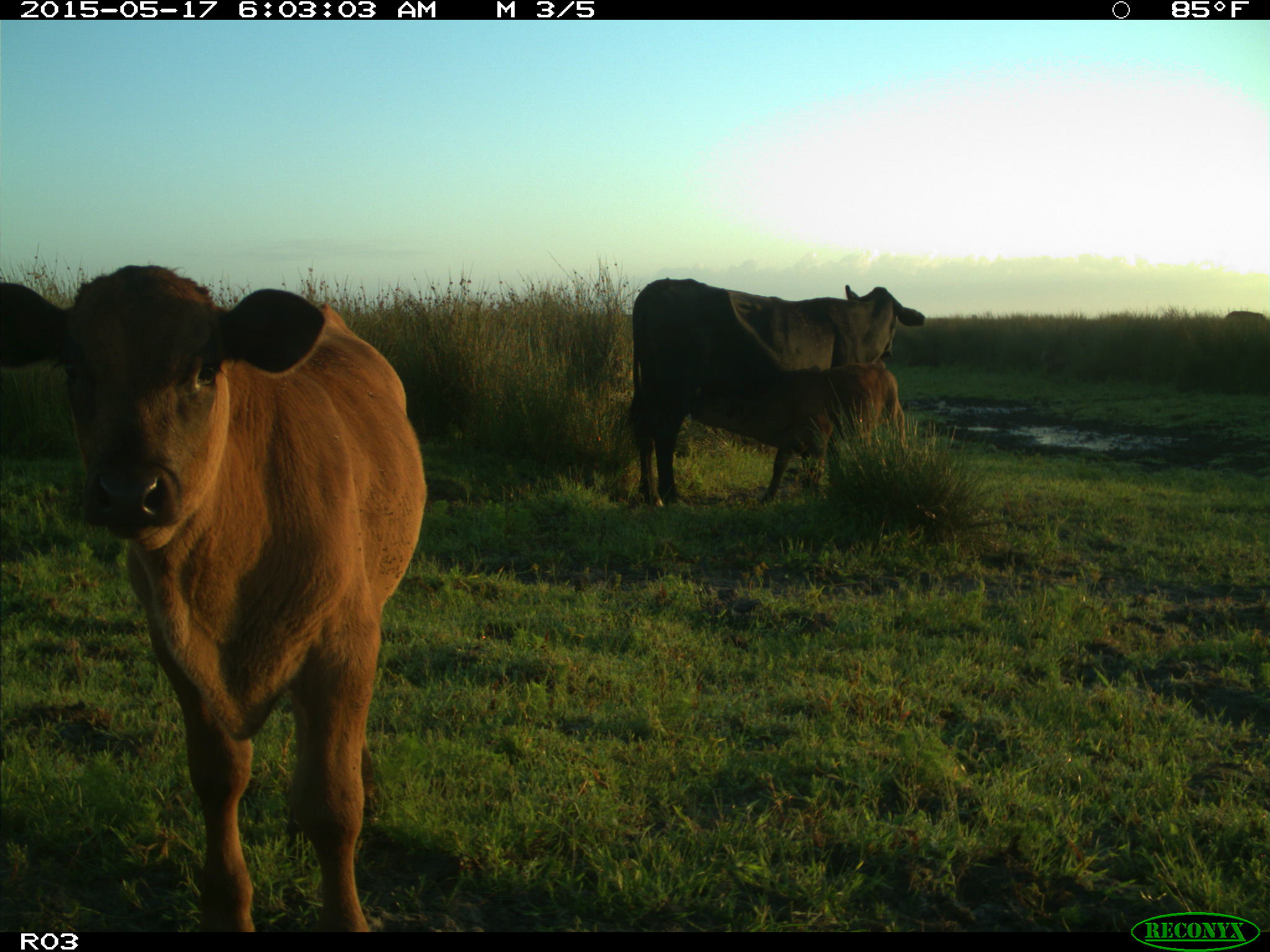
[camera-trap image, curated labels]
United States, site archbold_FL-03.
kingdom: Animalia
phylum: Chordata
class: Mammalia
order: Artiodactyla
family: Bovidae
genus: Bos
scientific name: Bos taurus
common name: domestic cow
Bos taurus (domestic cow).